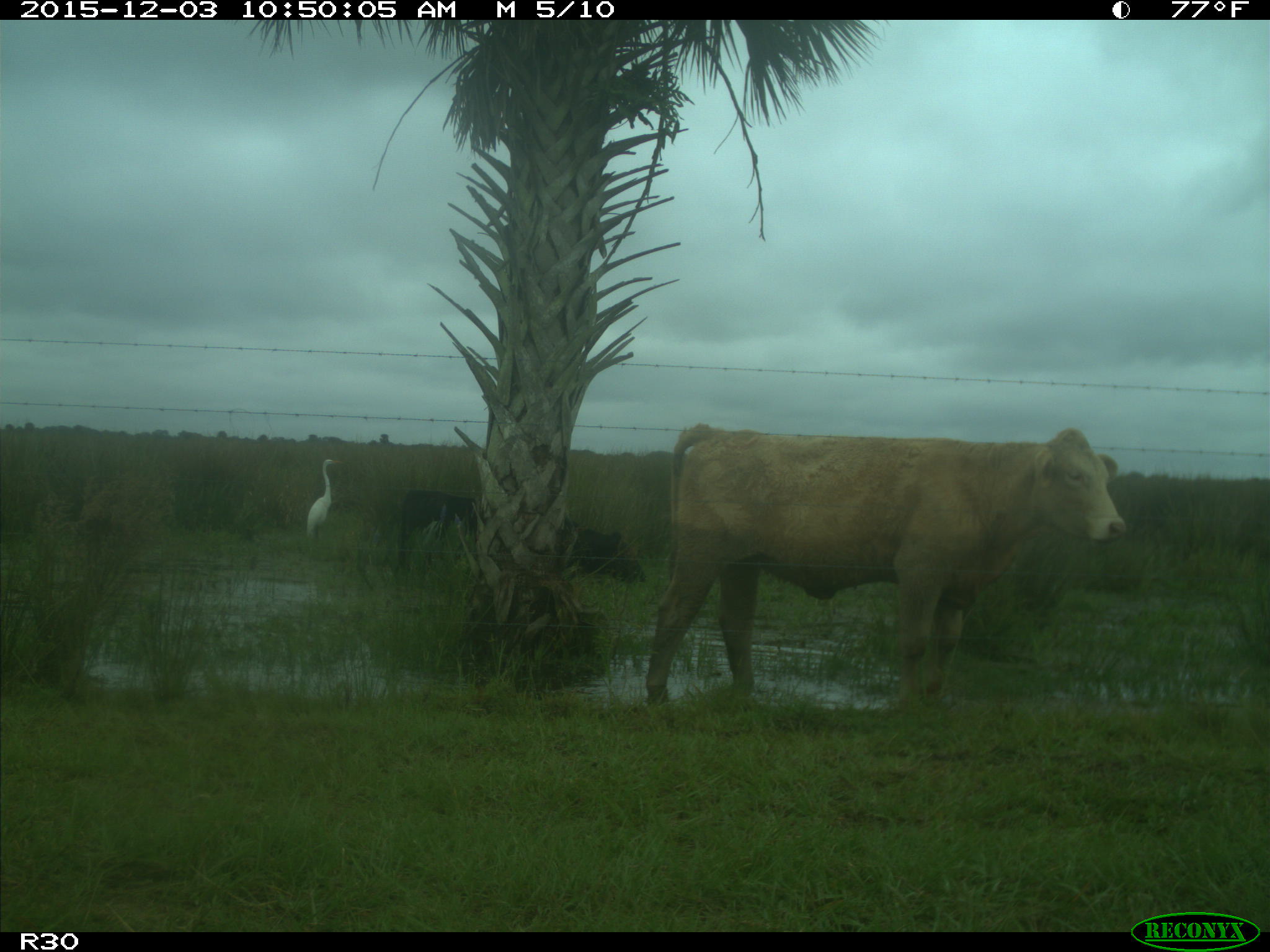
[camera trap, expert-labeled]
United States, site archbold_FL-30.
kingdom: Animalia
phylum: Chordata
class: Mammalia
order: Artiodactyla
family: Bovidae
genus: Bos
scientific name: Bos taurus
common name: domestic cow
Bos taurus (domestic cow).